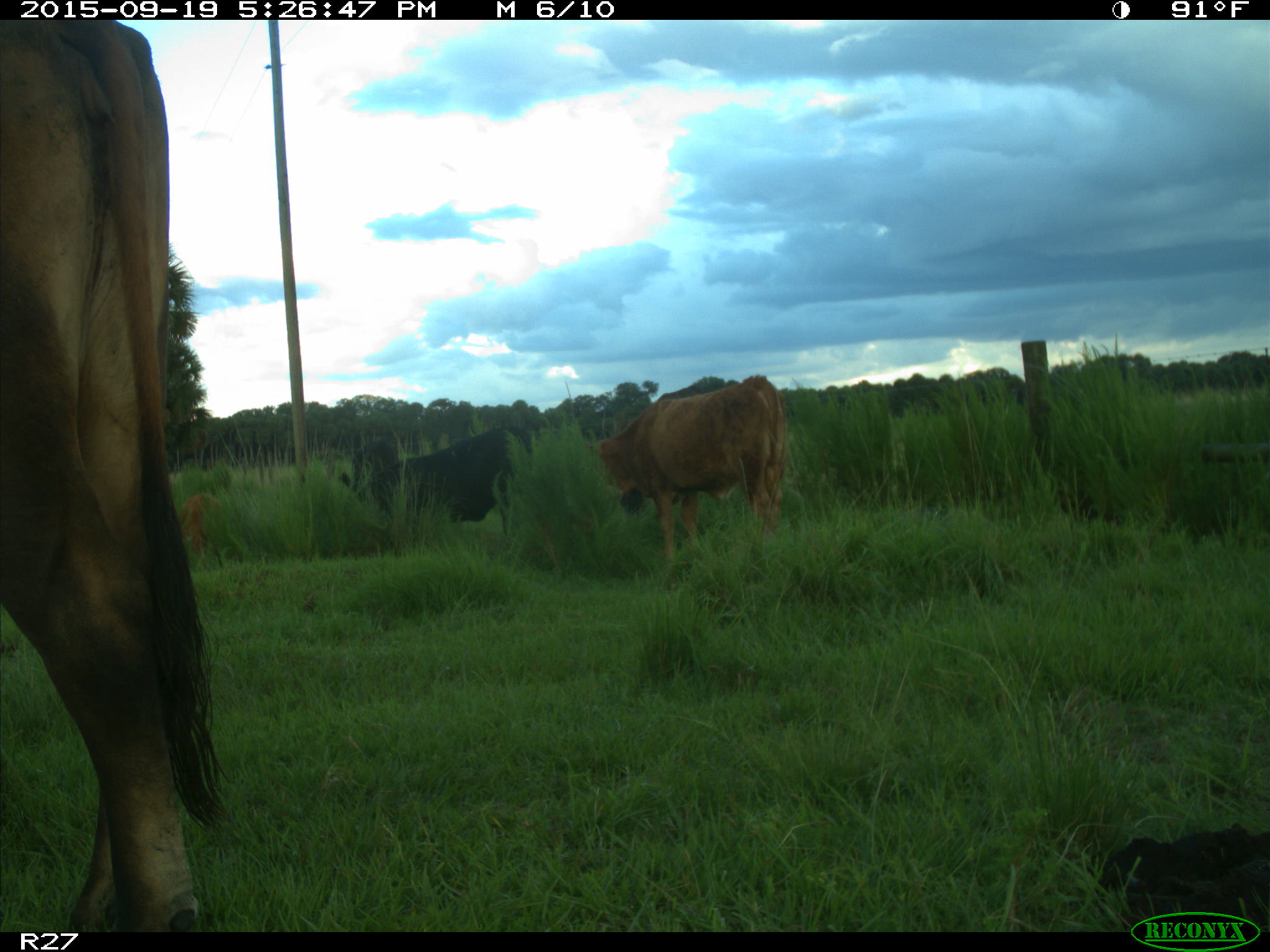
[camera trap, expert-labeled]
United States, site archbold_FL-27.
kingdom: Animalia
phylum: Chordata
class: Mammalia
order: Artiodactyla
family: Bovidae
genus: Bos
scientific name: Bos taurus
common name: domestic cow